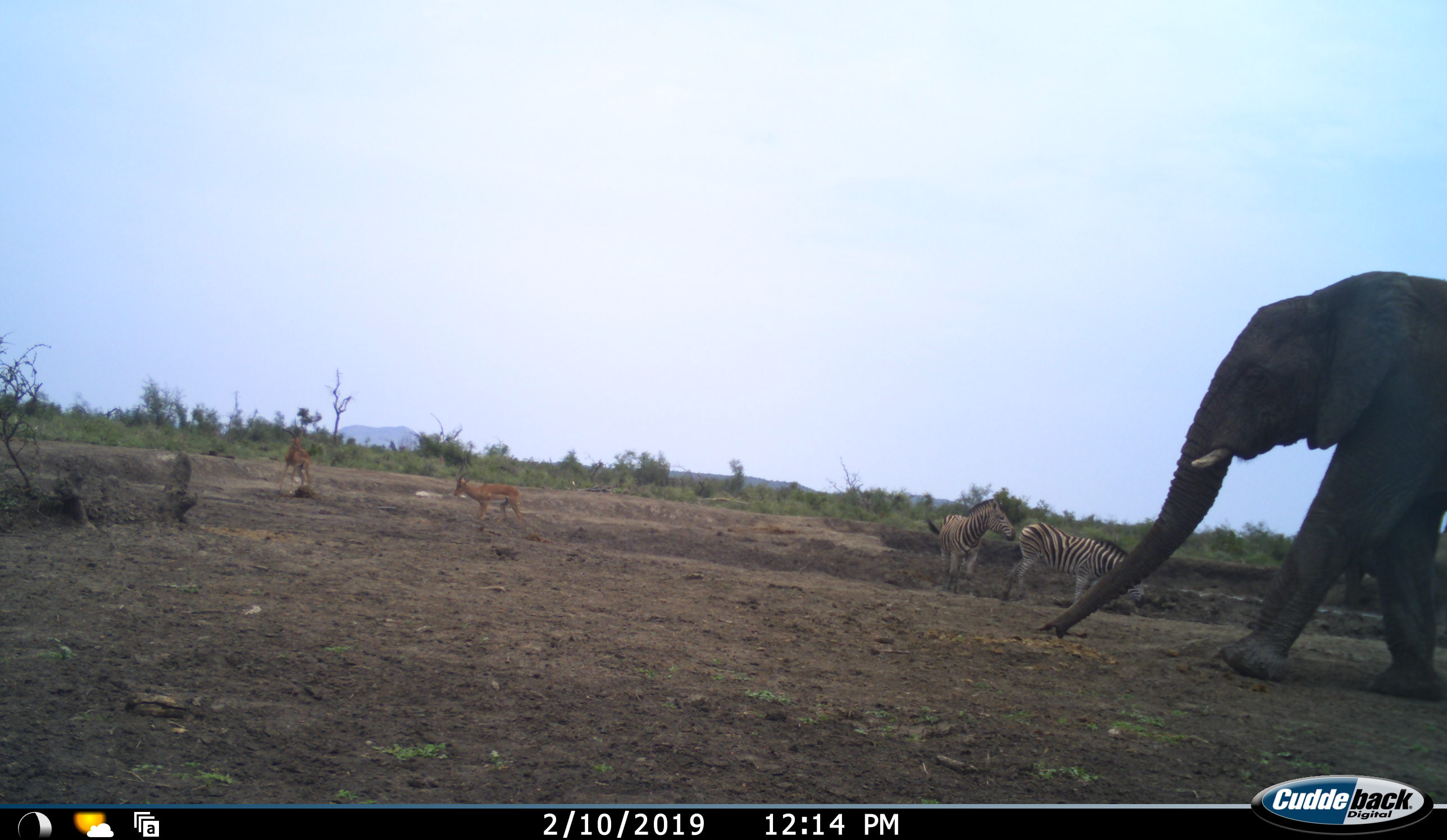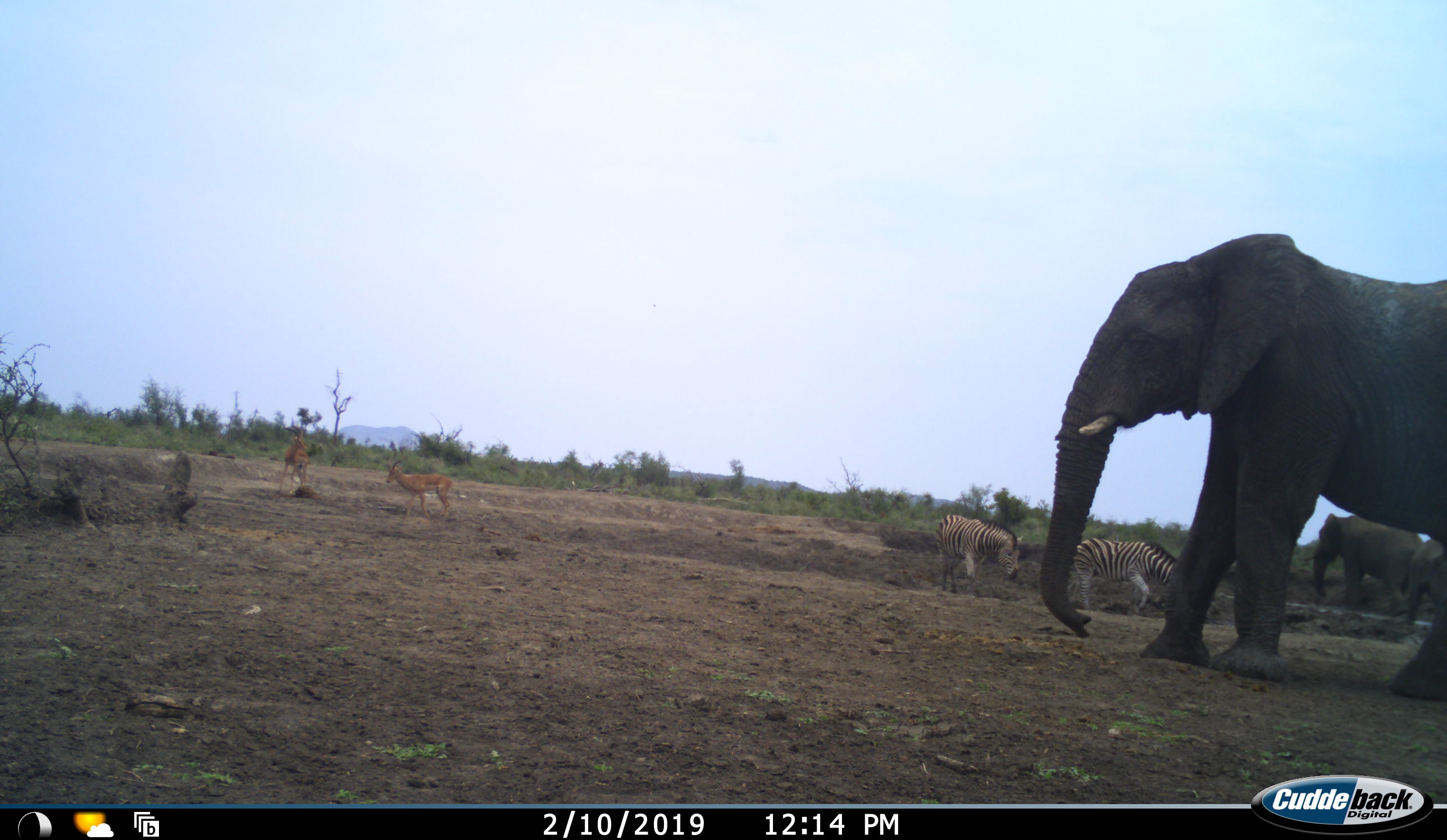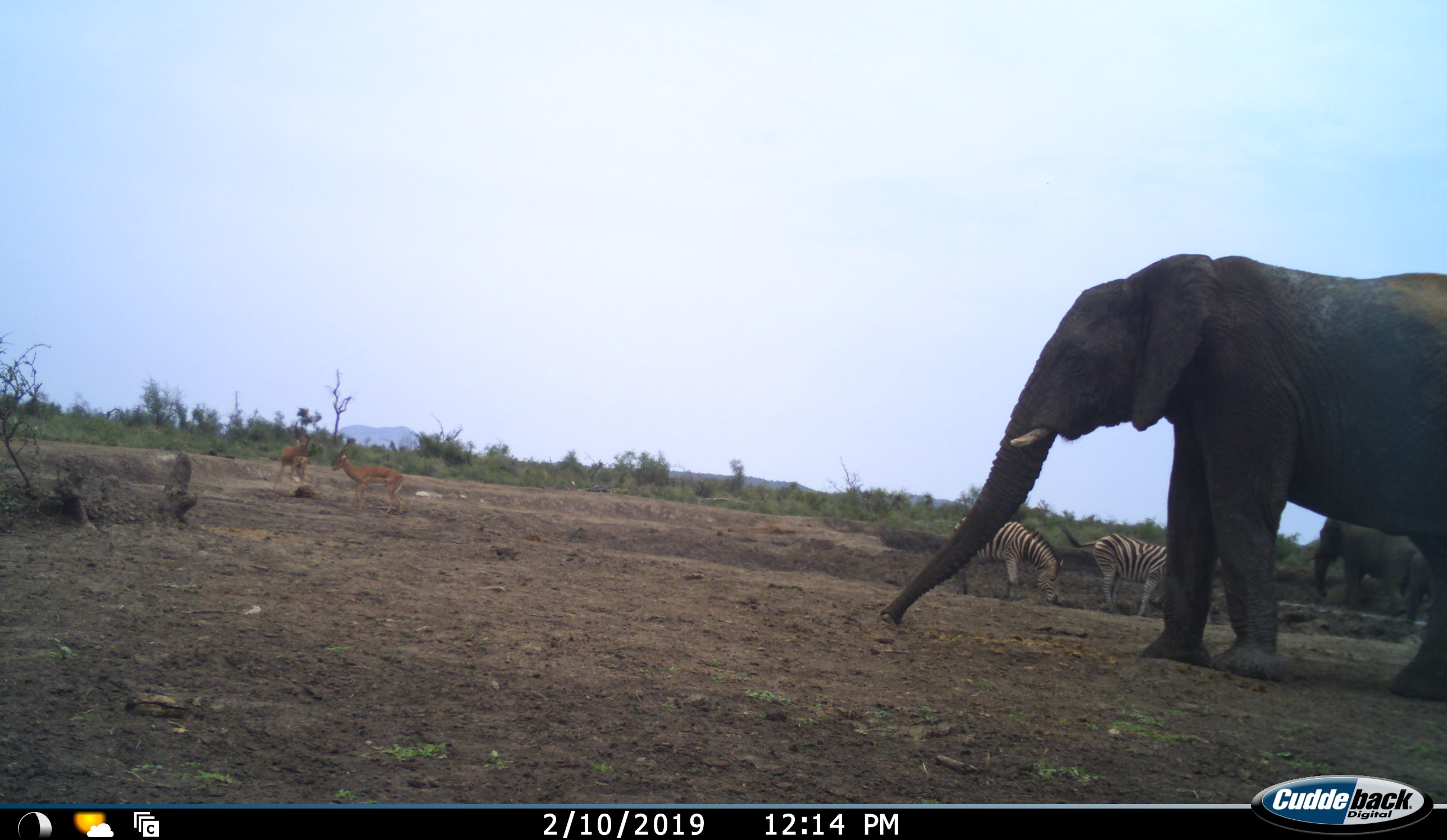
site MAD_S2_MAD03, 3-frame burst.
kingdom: Animalia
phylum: Chordata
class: Mammalia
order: Proboscidea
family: Elephantidae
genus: Loxodonta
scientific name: Loxodonta africana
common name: african bush elephant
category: elephant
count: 2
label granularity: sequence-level